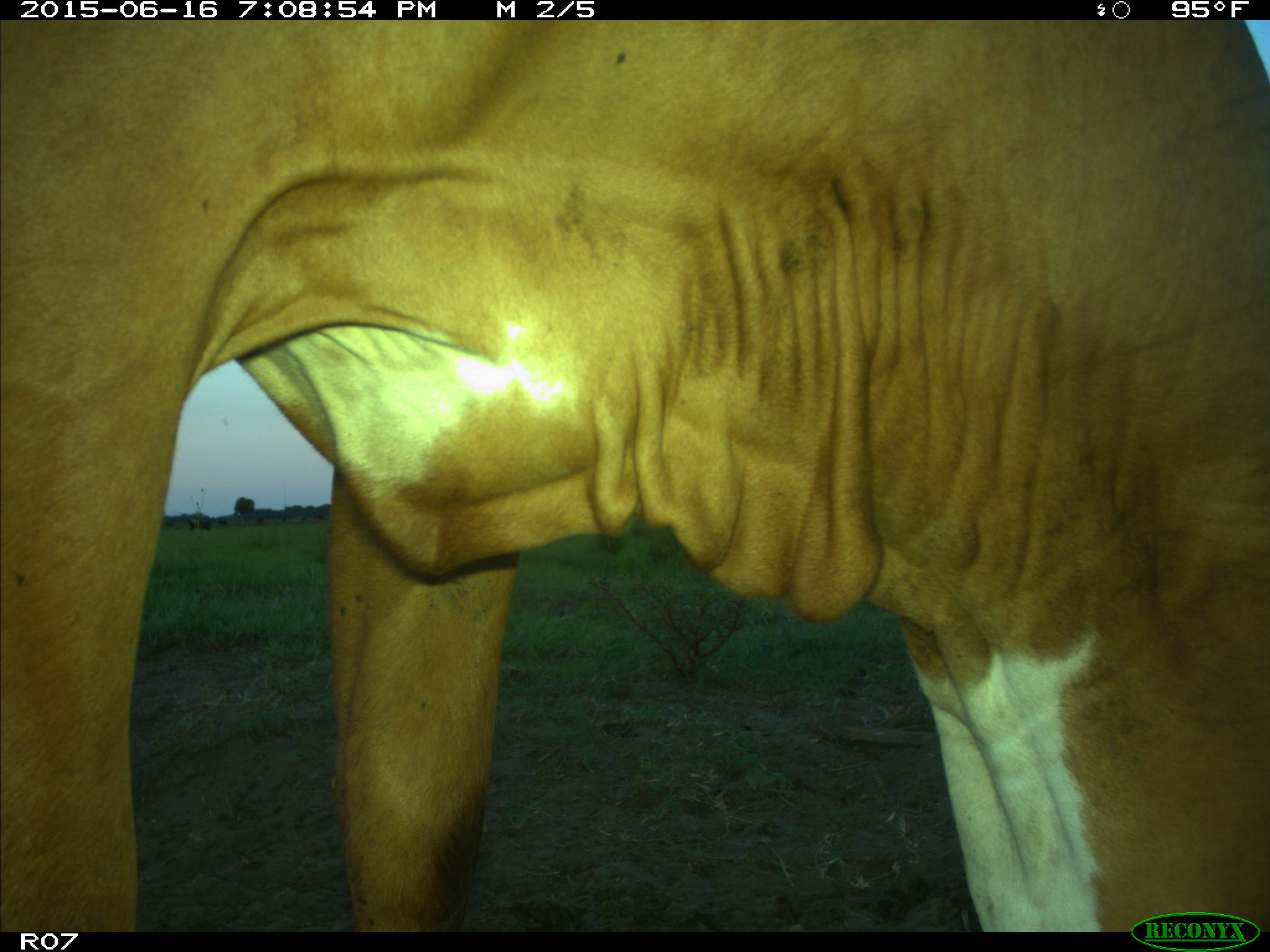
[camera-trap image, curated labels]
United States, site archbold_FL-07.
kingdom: Animalia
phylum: Chordata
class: Mammalia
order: Artiodactyla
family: Bovidae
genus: Bos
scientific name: Bos taurus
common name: domestic cow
Bos taurus (domestic cow).